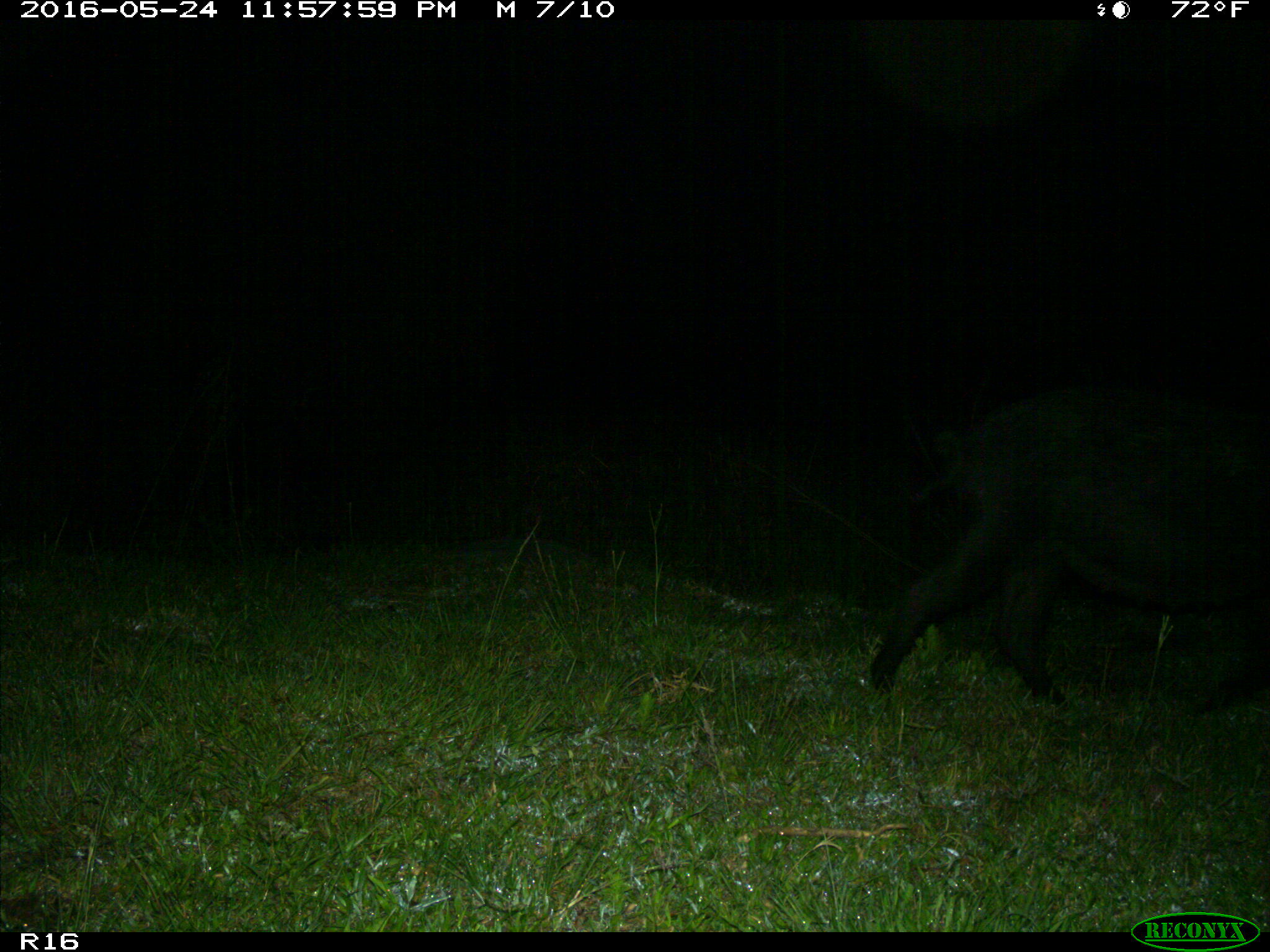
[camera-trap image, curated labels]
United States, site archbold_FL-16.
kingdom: Animalia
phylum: Chordata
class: Mammalia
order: Artiodactyla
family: Suidae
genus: Sus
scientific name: Sus scrofa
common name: wild boar